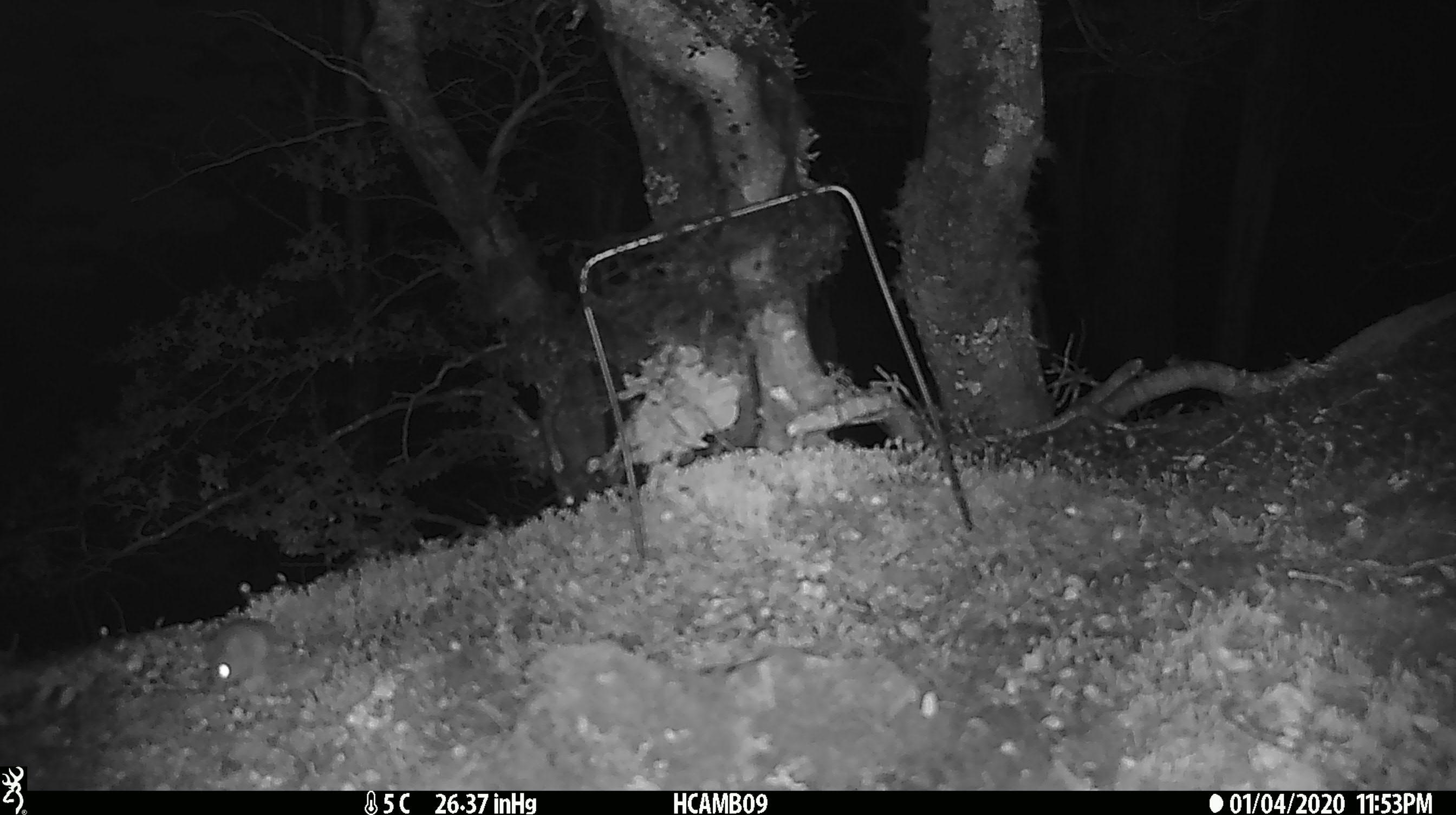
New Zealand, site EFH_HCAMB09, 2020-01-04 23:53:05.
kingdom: Animalia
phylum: Chordata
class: Mammalia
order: Rodentia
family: Muridae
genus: Mus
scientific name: Mus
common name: mouse